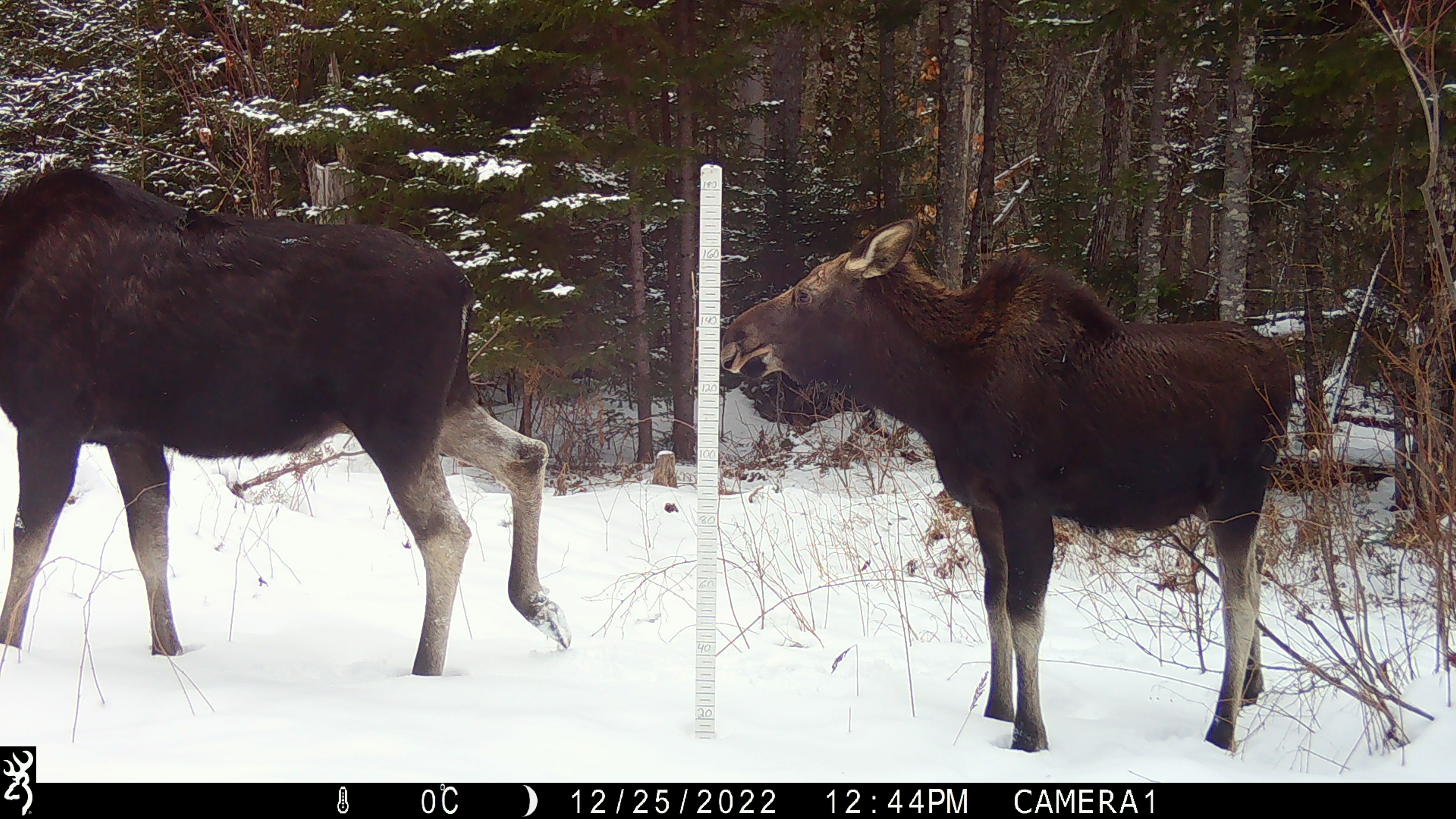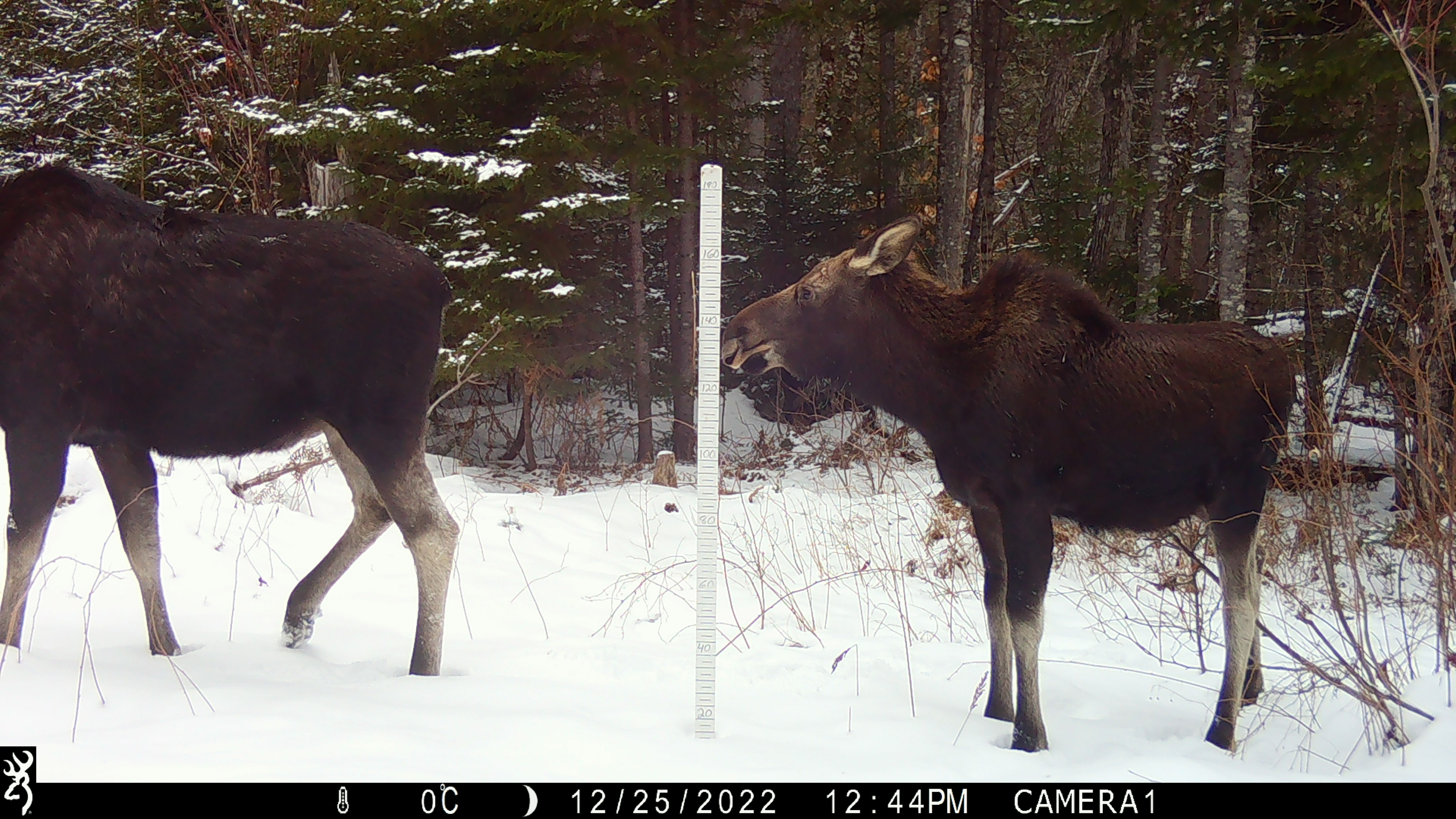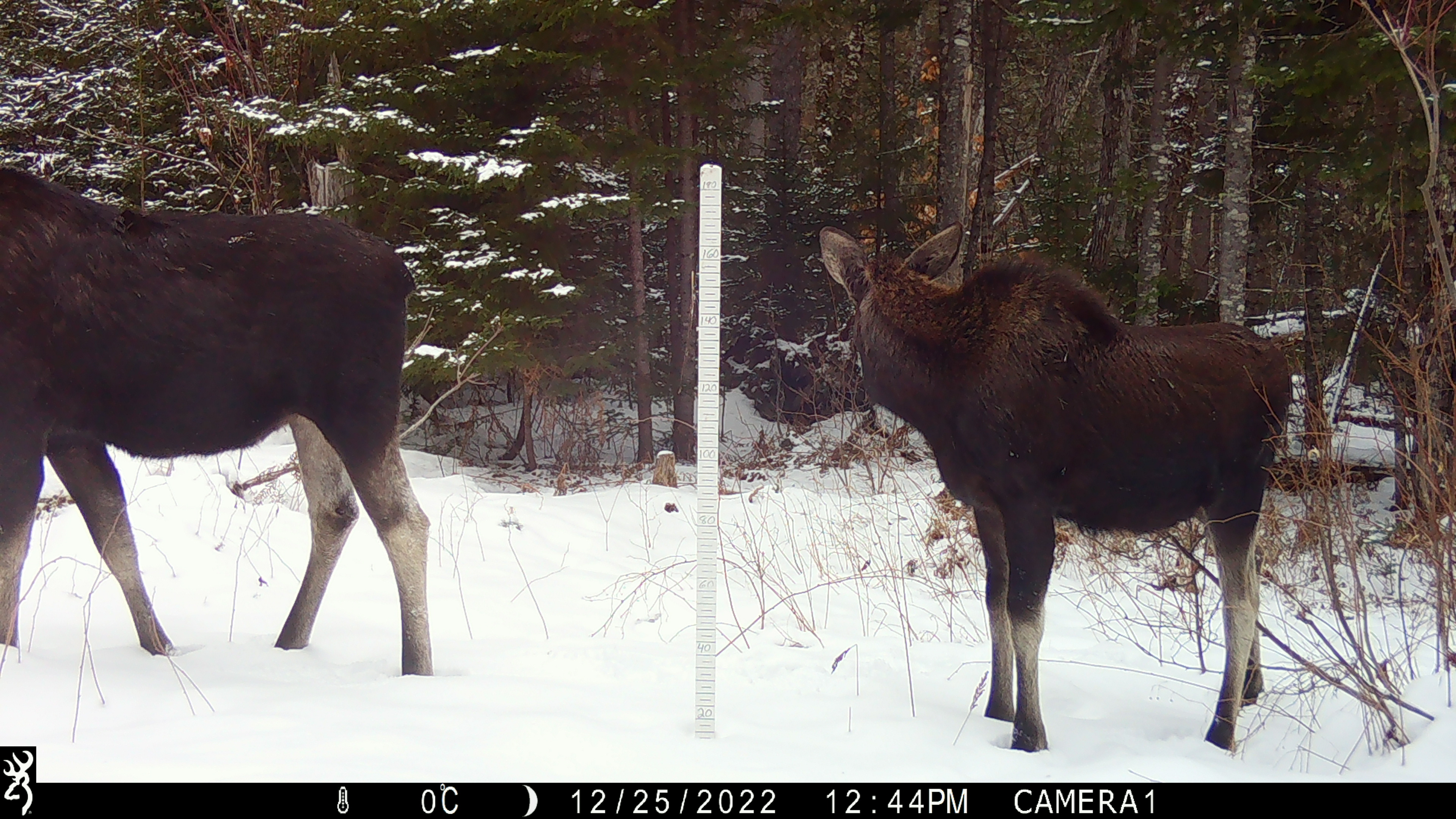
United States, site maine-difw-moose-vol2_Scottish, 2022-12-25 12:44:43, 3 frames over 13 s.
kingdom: Animalia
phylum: Chordata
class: Mammalia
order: Artiodactyla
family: Cervidae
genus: Alces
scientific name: Alces alces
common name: moose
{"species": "moose (Alces alces)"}